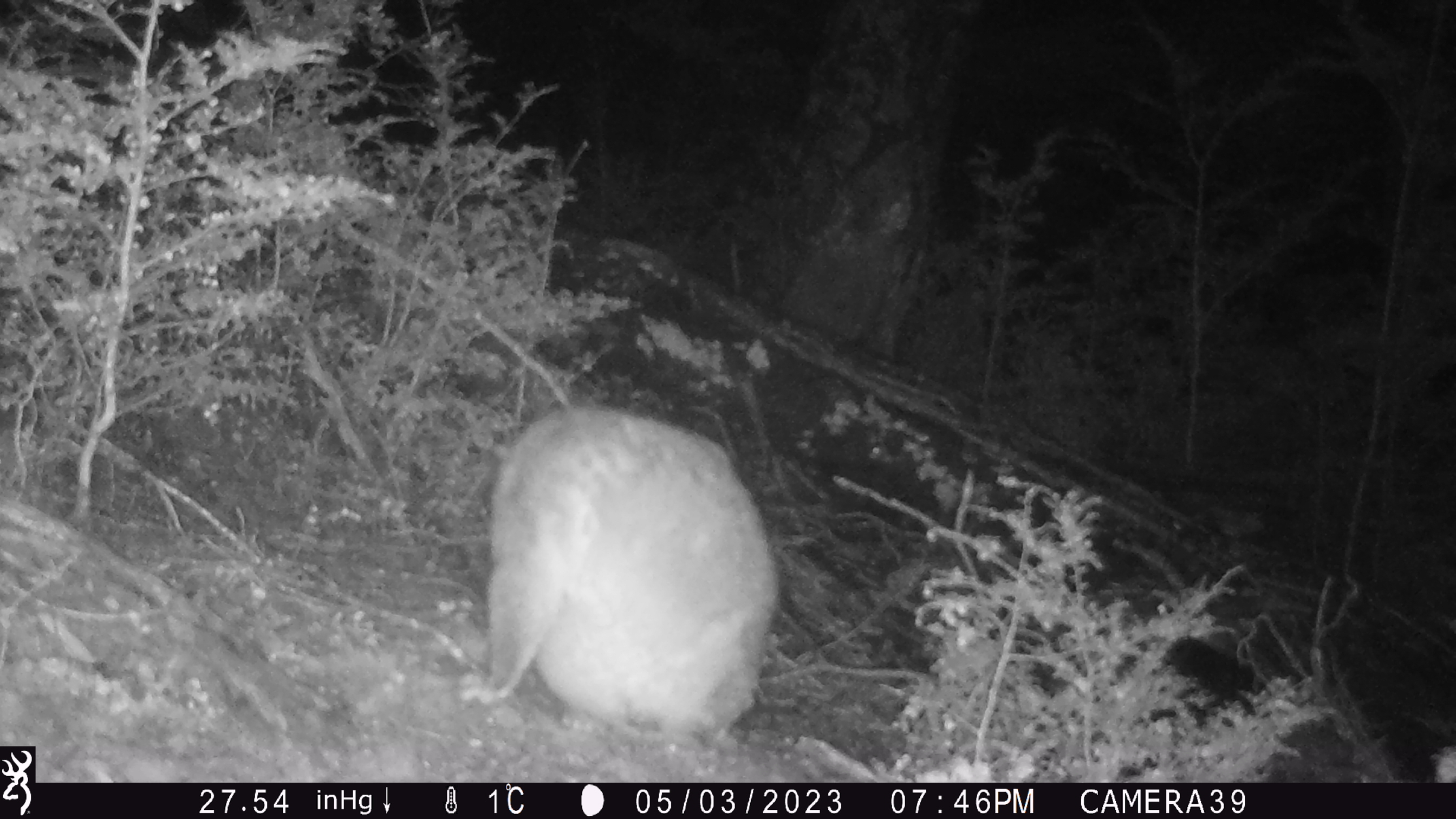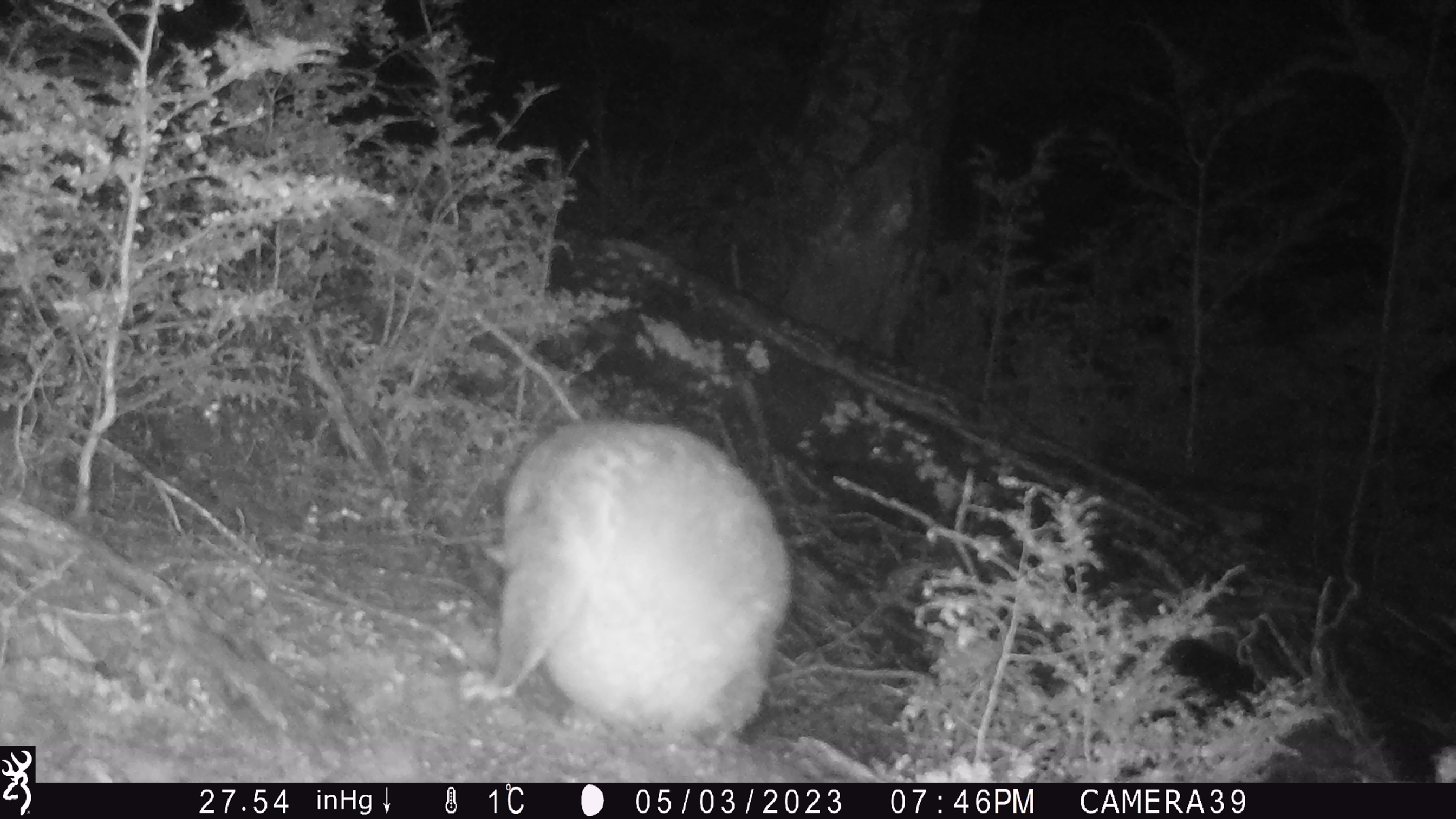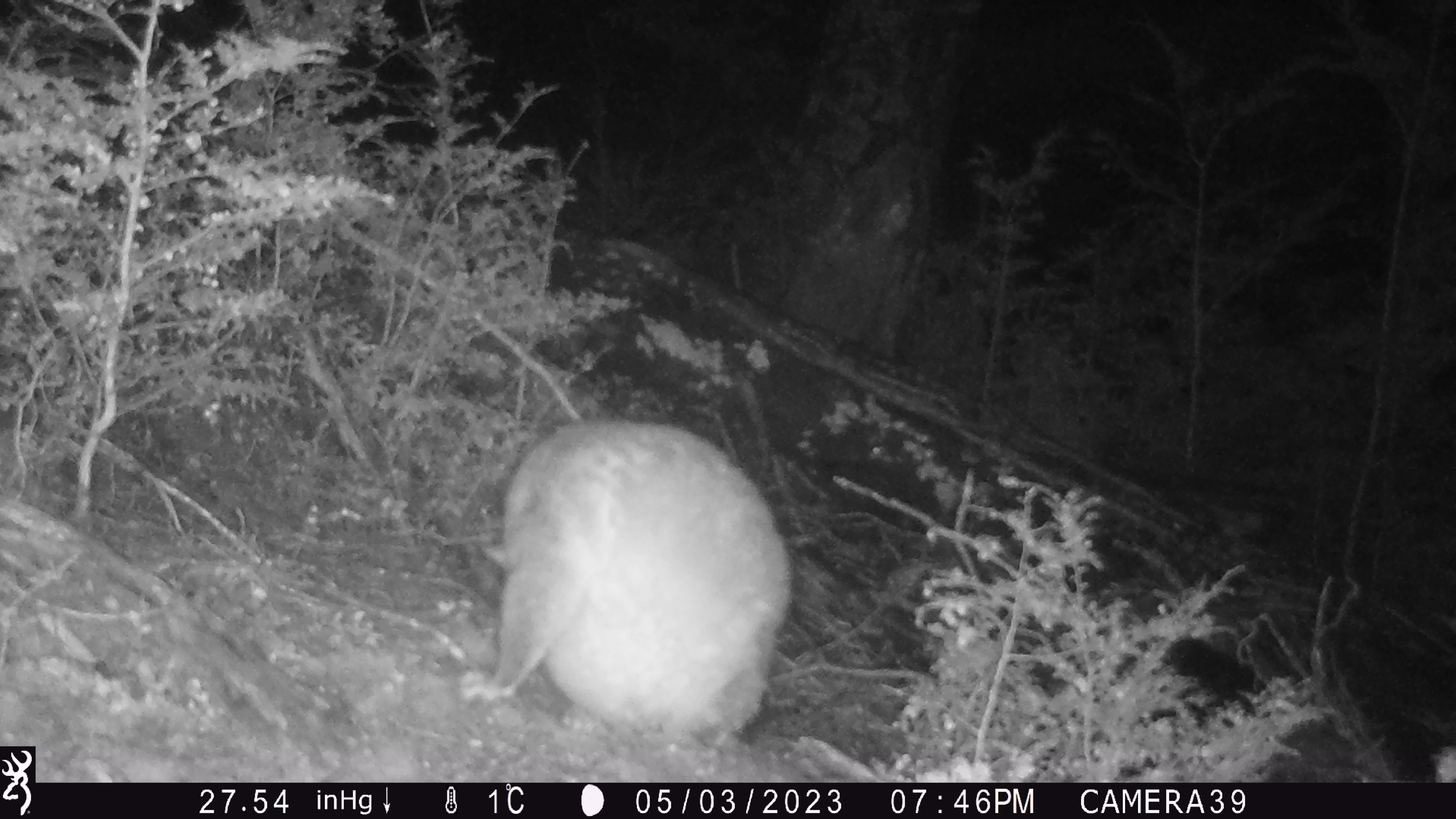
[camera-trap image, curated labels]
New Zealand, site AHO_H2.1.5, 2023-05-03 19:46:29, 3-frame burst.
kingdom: Animalia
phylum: Chordata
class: Mammalia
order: Carnivora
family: Mustelidae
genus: Mustela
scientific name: Mustela erminea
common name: stoat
Stoat (Mustela erminea).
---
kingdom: Animalia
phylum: Chordata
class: Mammalia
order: Diprotodontia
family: Phalangeridae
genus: Trichosurus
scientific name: Trichosurus vulpecula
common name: common brushtail possum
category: possum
Possum (common brushtail possum) (Trichosurus vulpecula).